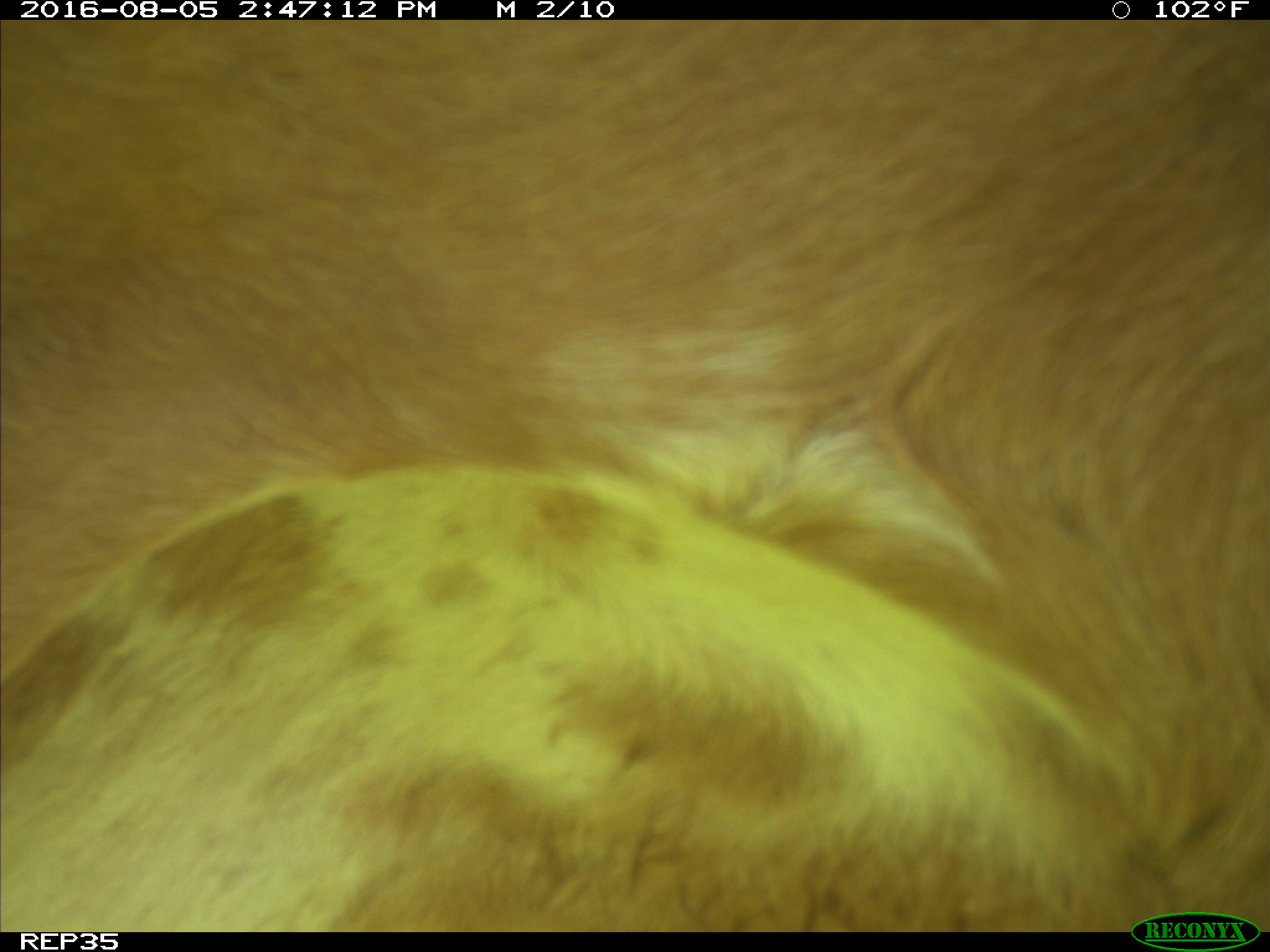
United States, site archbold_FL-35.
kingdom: Animalia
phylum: Chordata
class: Mammalia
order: Artiodactyla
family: Bovidae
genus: Bos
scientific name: Bos taurus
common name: domestic cow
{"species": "Bos taurus (domestic cow)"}